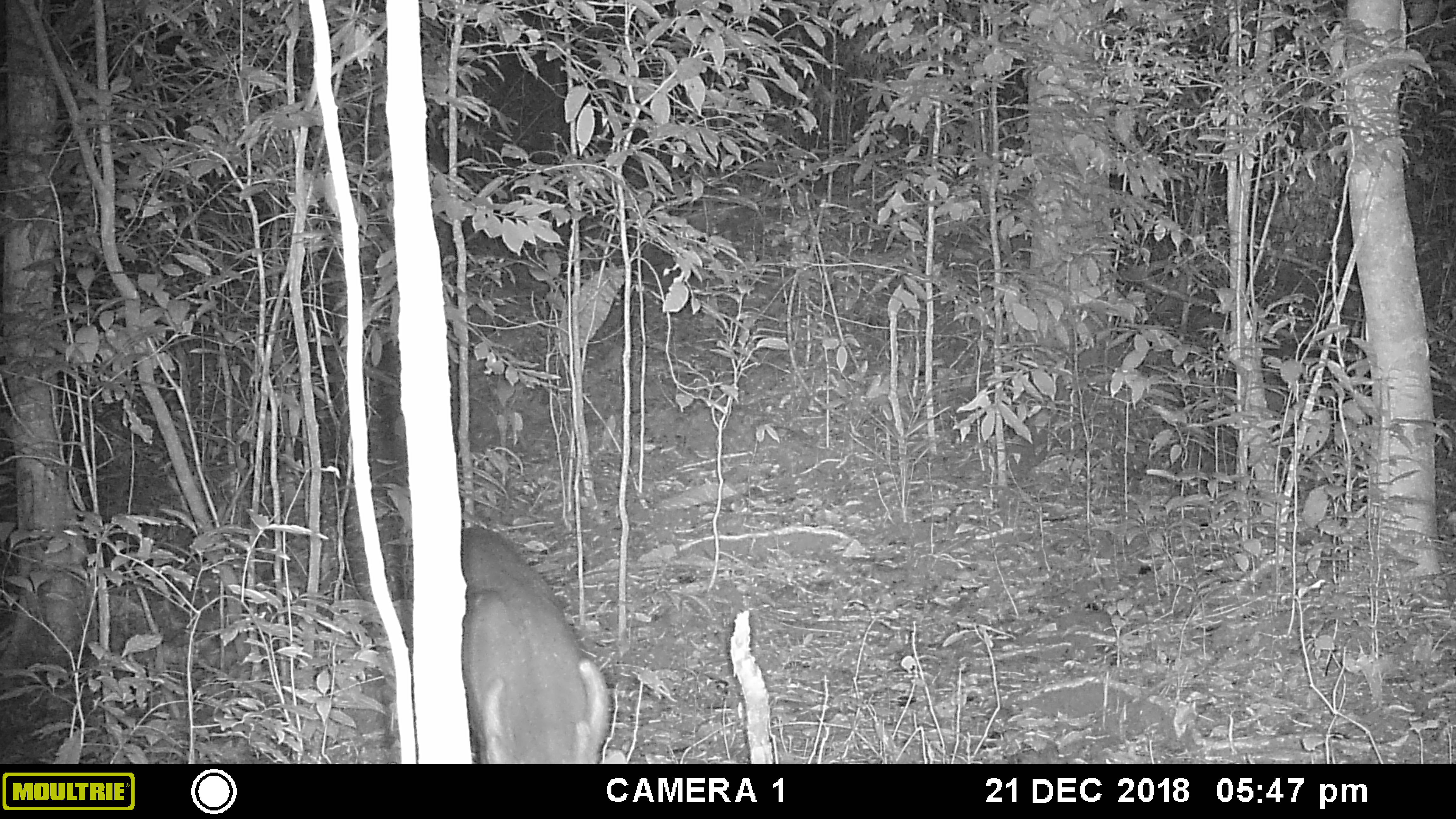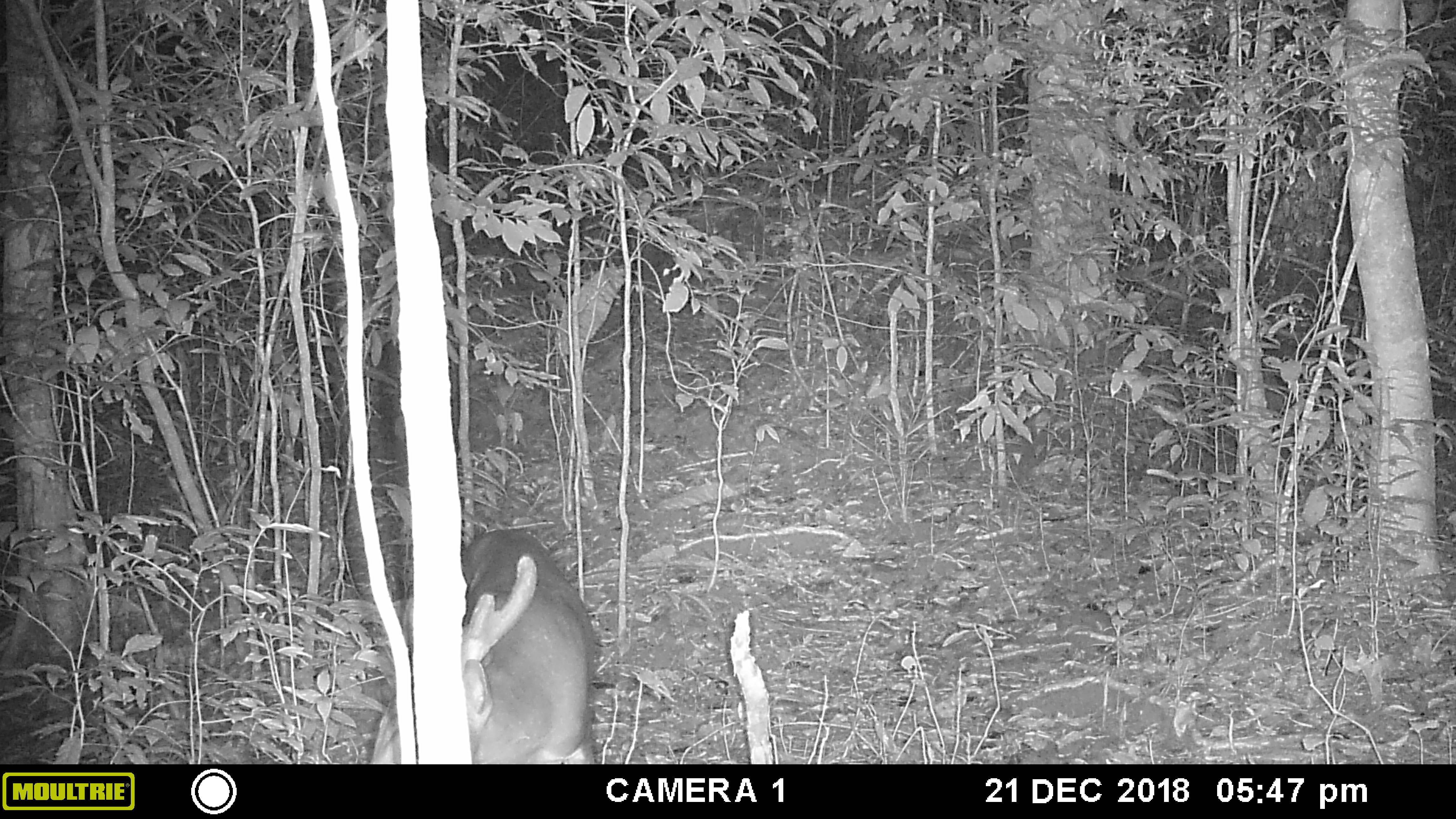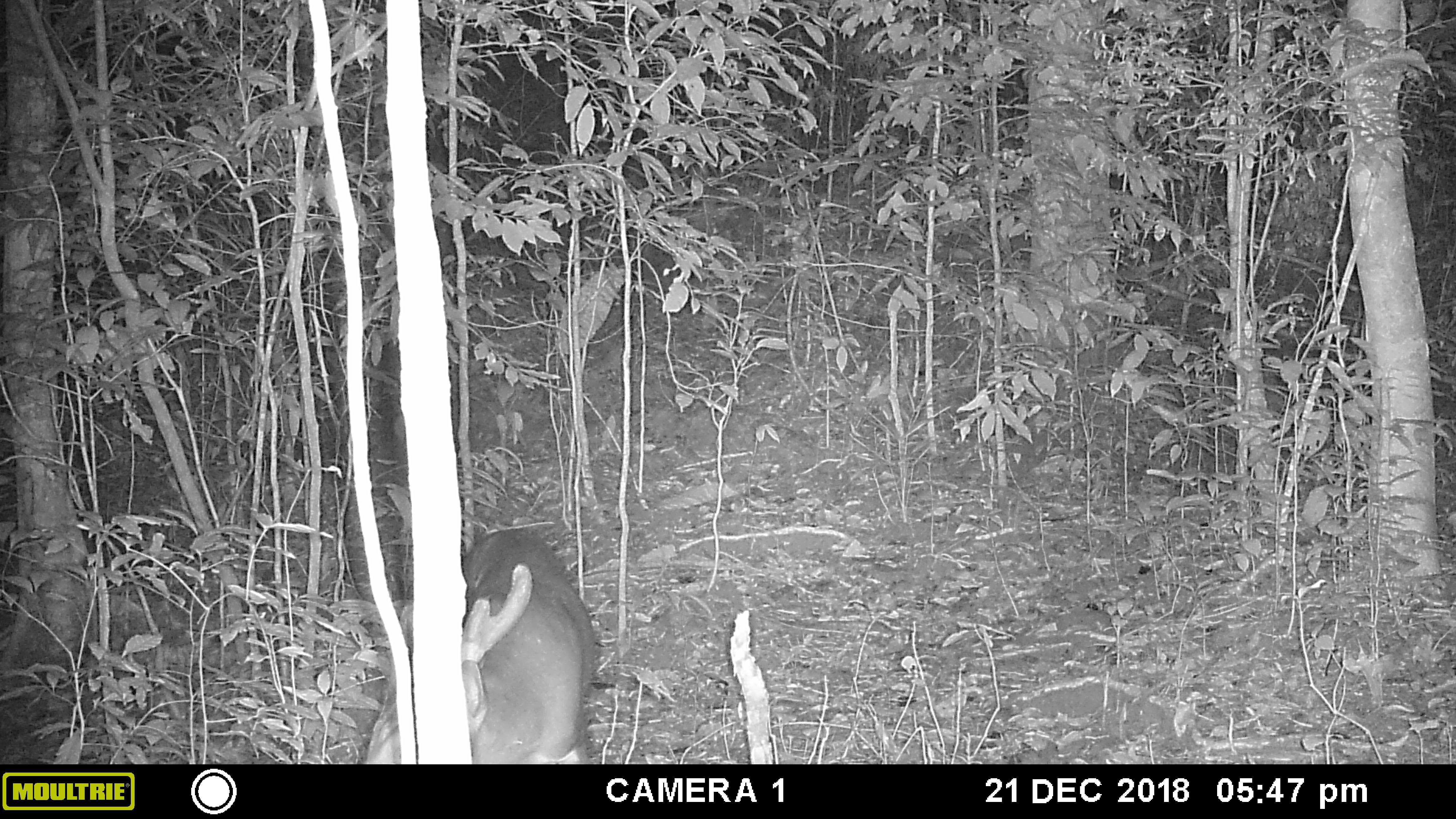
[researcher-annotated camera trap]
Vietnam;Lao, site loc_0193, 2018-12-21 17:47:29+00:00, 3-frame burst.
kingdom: Animalia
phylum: Chordata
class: Mammalia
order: Artiodactyla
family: Cervidae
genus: Muntiacus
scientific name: Muntiacus vuquangensis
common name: large-antlered muntjac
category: large antlered muntjac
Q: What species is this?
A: Large antlered muntjac (large-antlered muntjac) (Muntiacus vuquangensis).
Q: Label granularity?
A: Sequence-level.